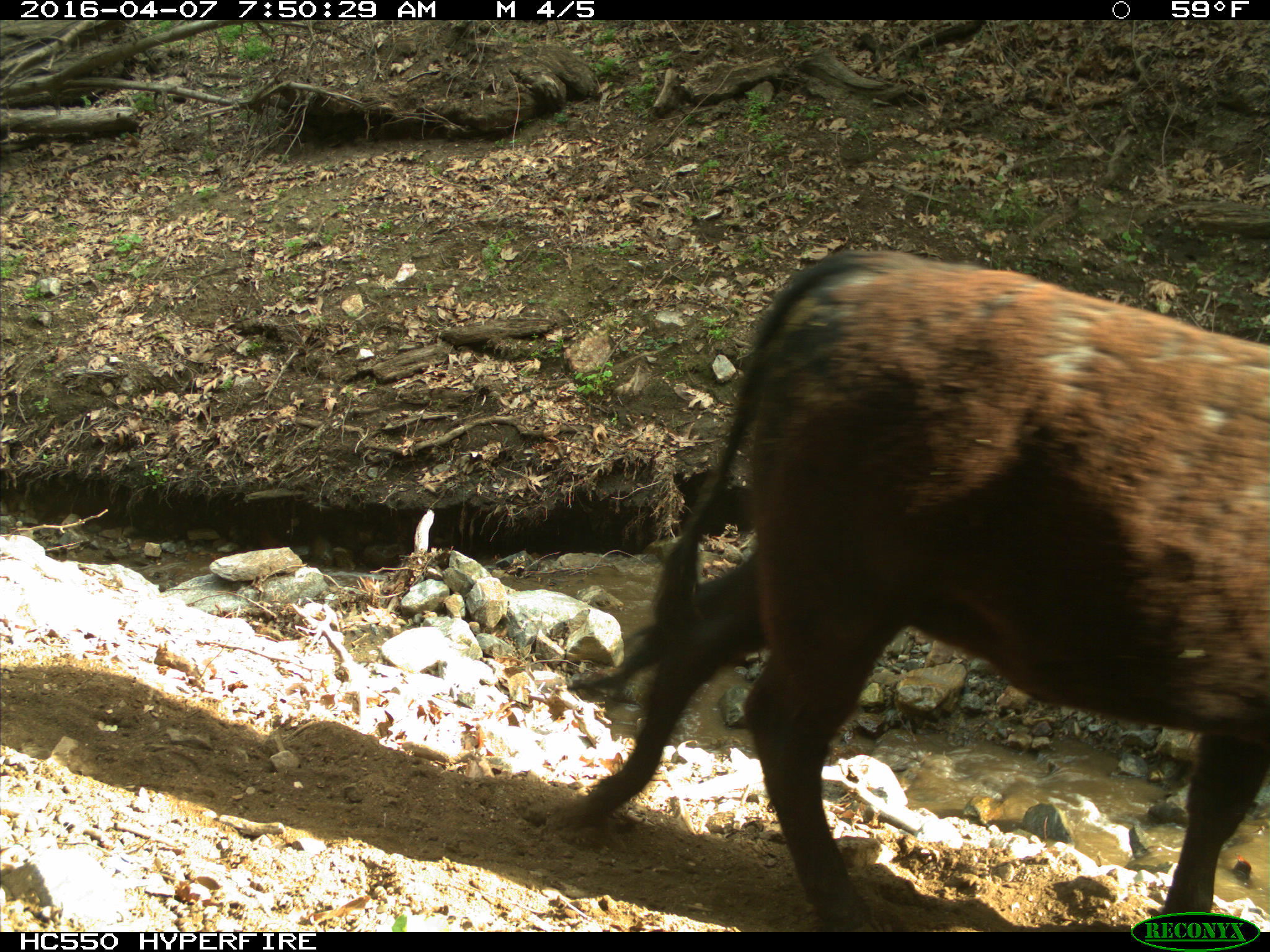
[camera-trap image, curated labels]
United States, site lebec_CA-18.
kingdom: Animalia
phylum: Chordata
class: Mammalia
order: Artiodactyla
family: Bovidae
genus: Bos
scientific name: Bos taurus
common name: domestic cow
Bos taurus (domestic cow).